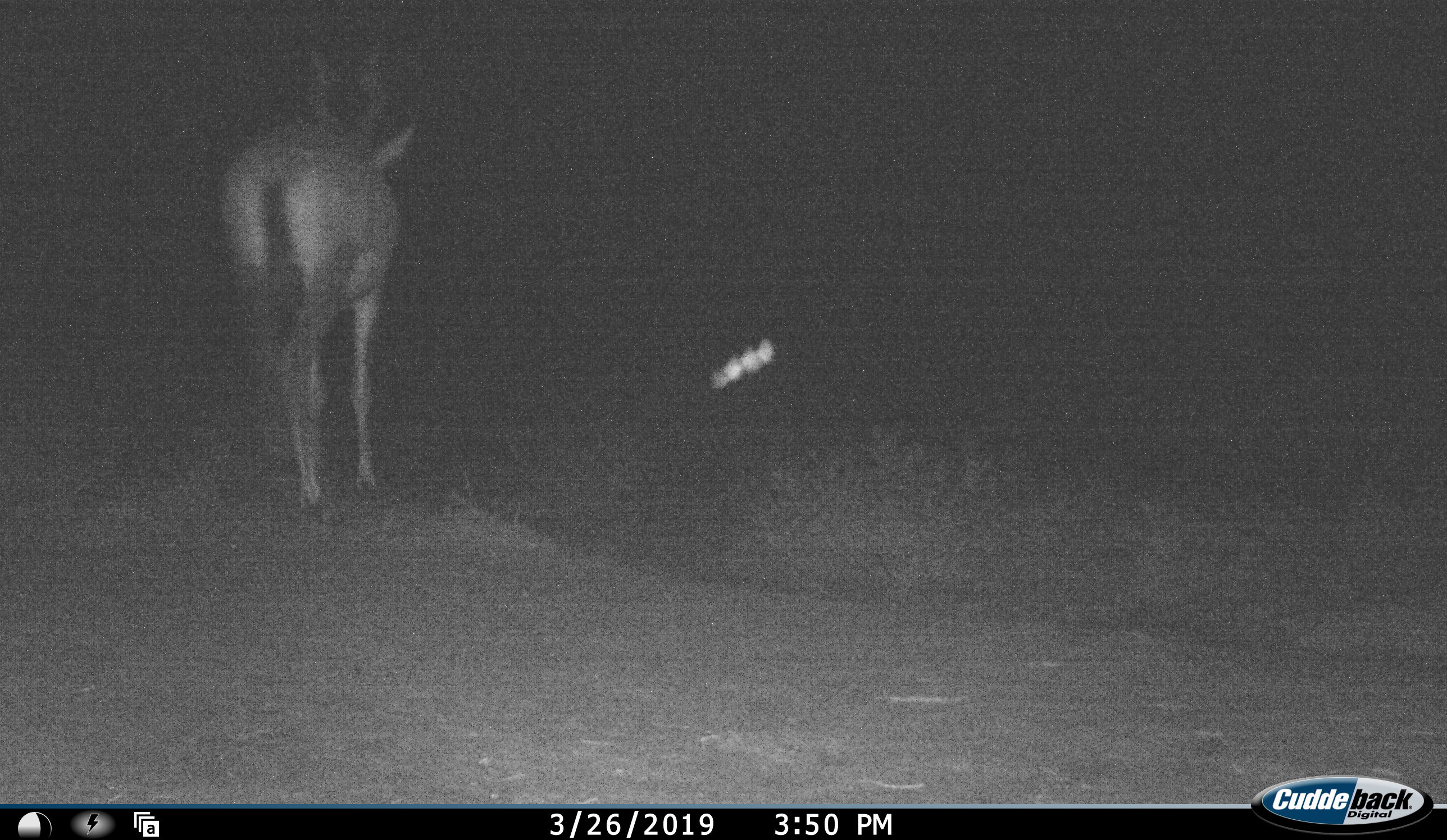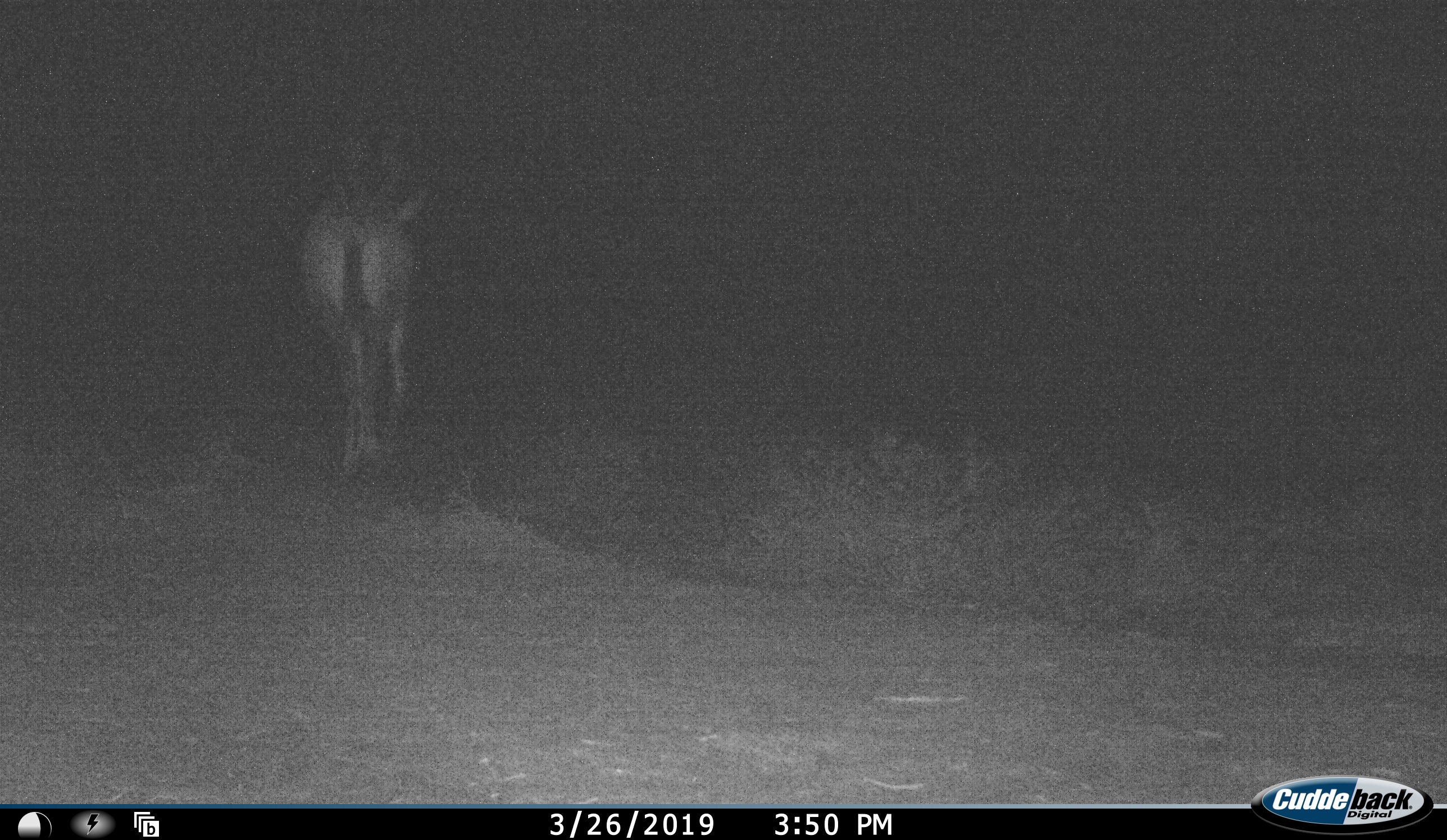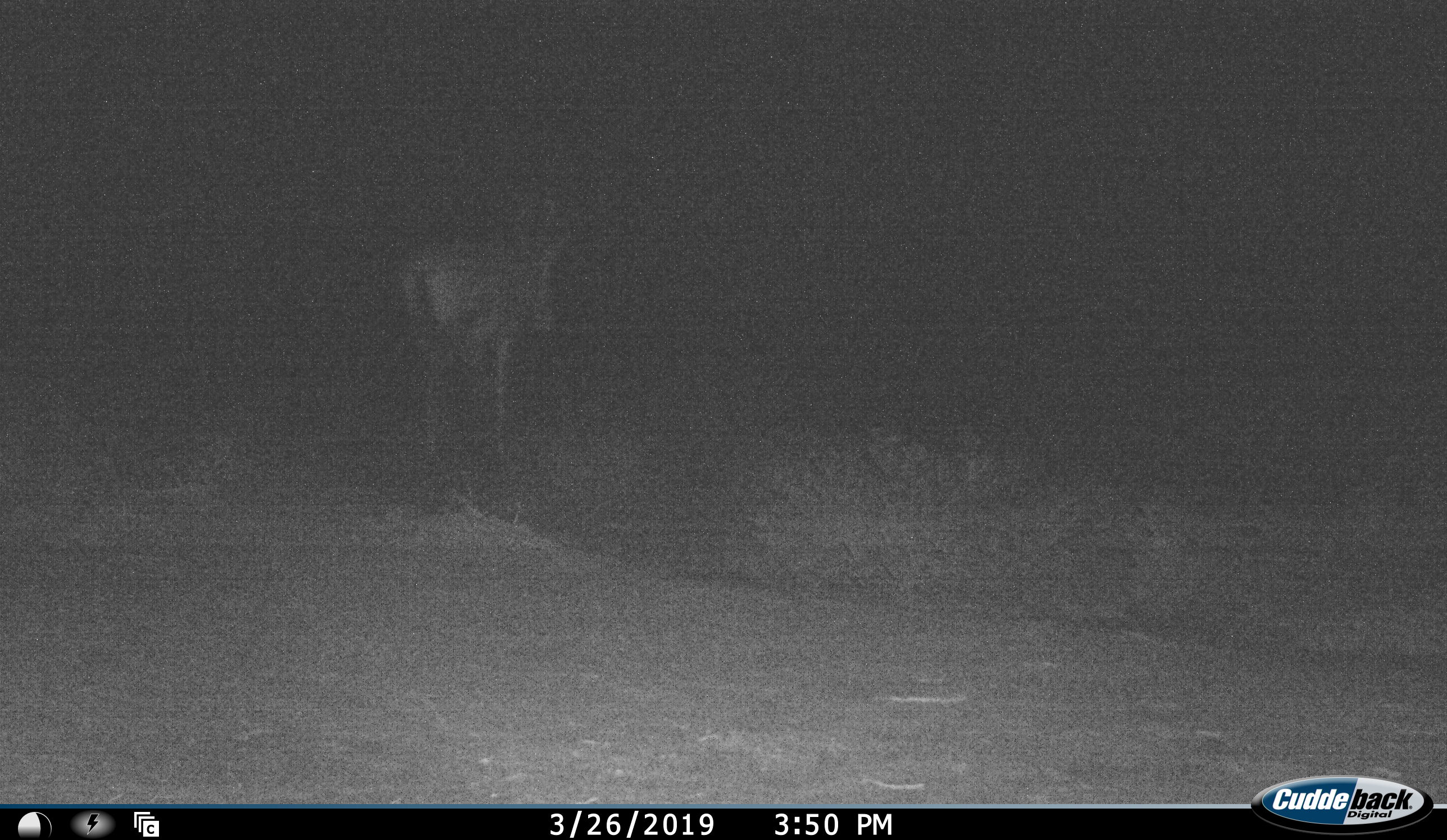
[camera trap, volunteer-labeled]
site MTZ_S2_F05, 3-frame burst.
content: unidentified animal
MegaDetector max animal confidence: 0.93